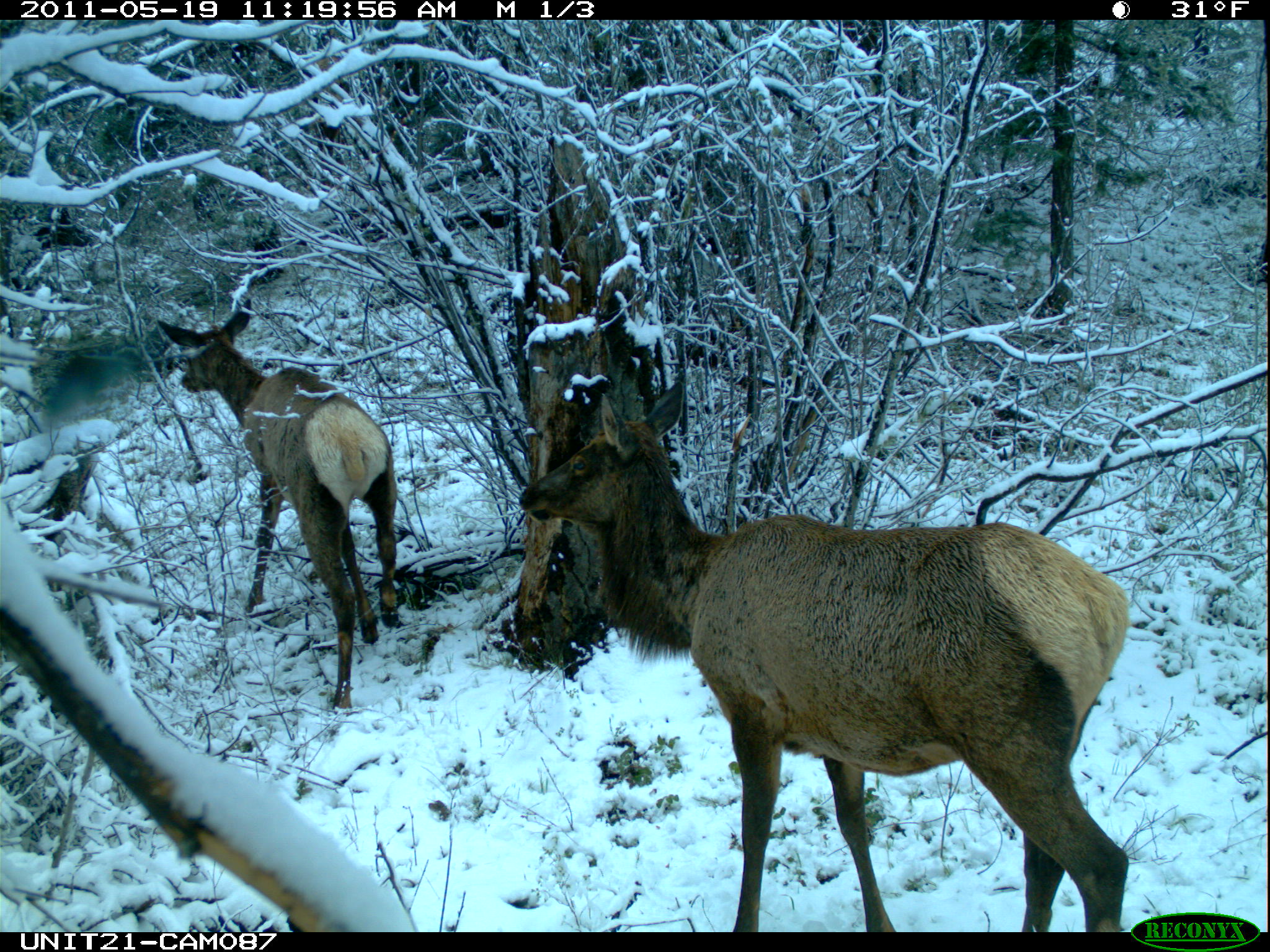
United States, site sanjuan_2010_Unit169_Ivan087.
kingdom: Animalia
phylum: Chordata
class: Mammalia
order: Artiodactyla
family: Cervidae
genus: Cervus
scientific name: Cervus elaphus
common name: red deer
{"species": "Cervus elaphus (red deer)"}